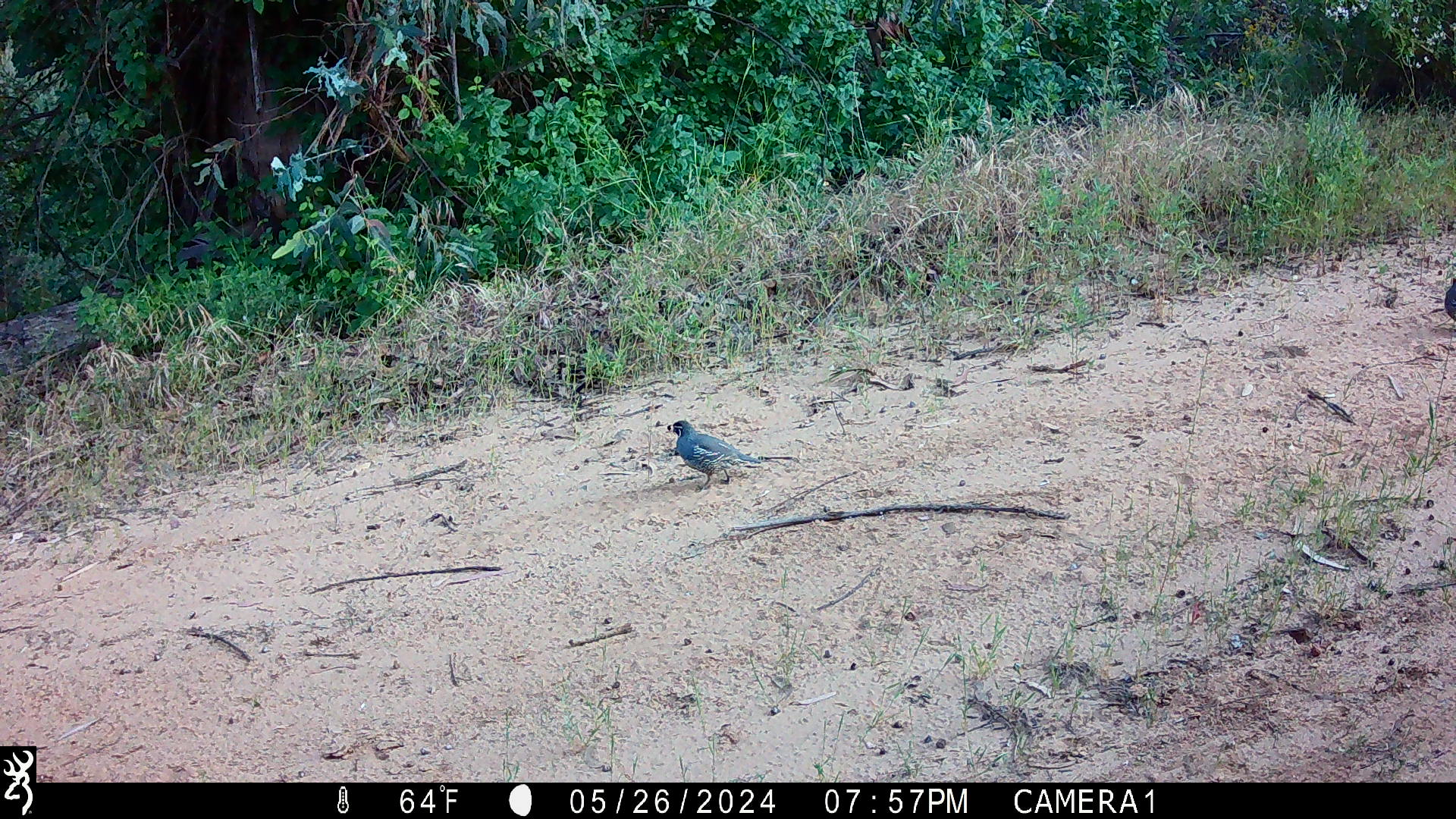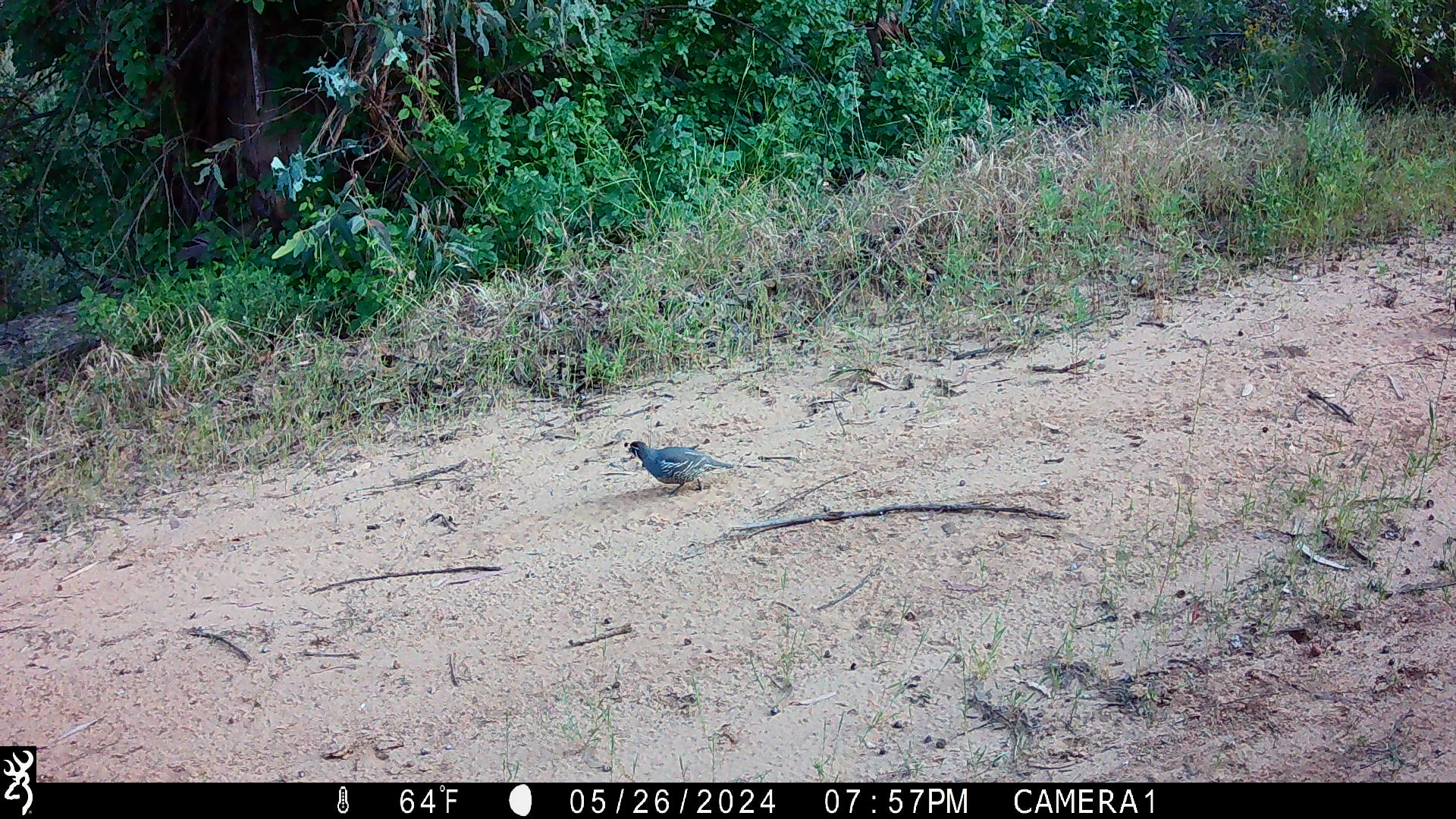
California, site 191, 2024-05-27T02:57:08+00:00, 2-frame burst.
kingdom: Animalia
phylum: Chordata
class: Aves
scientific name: Aves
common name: bird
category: unknown bird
Unknown bird (bird) (Aves).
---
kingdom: Animalia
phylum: Chordata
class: Aves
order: Galliformes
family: Odontophoridae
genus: Callipepla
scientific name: Callipepla californica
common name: california quail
California quail (Callipepla californica).